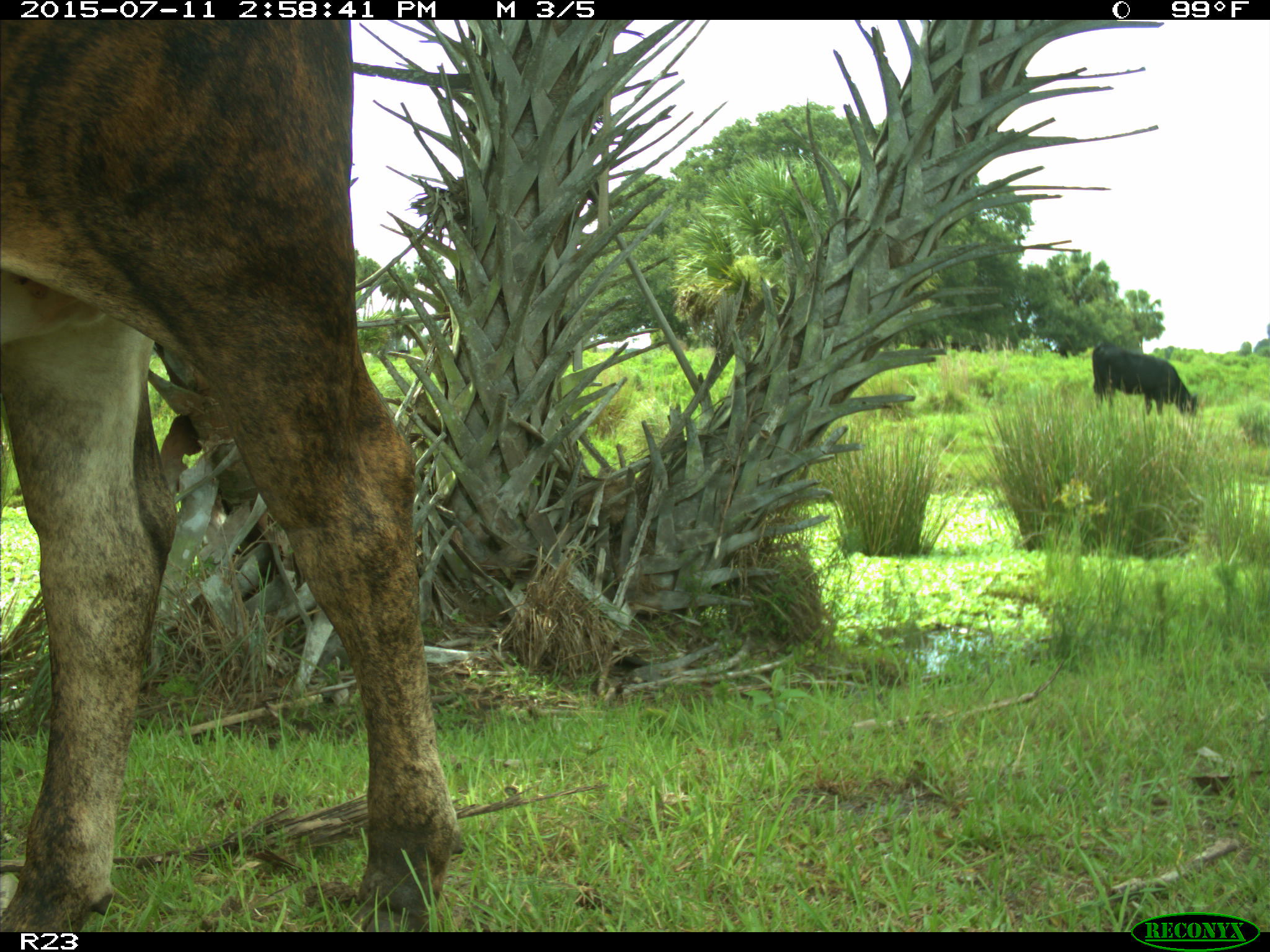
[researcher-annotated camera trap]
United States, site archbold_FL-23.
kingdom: Animalia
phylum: Chordata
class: Mammalia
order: Artiodactyla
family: Bovidae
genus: Bos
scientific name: Bos taurus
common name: domestic cow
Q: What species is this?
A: Bos taurus (domestic cow).